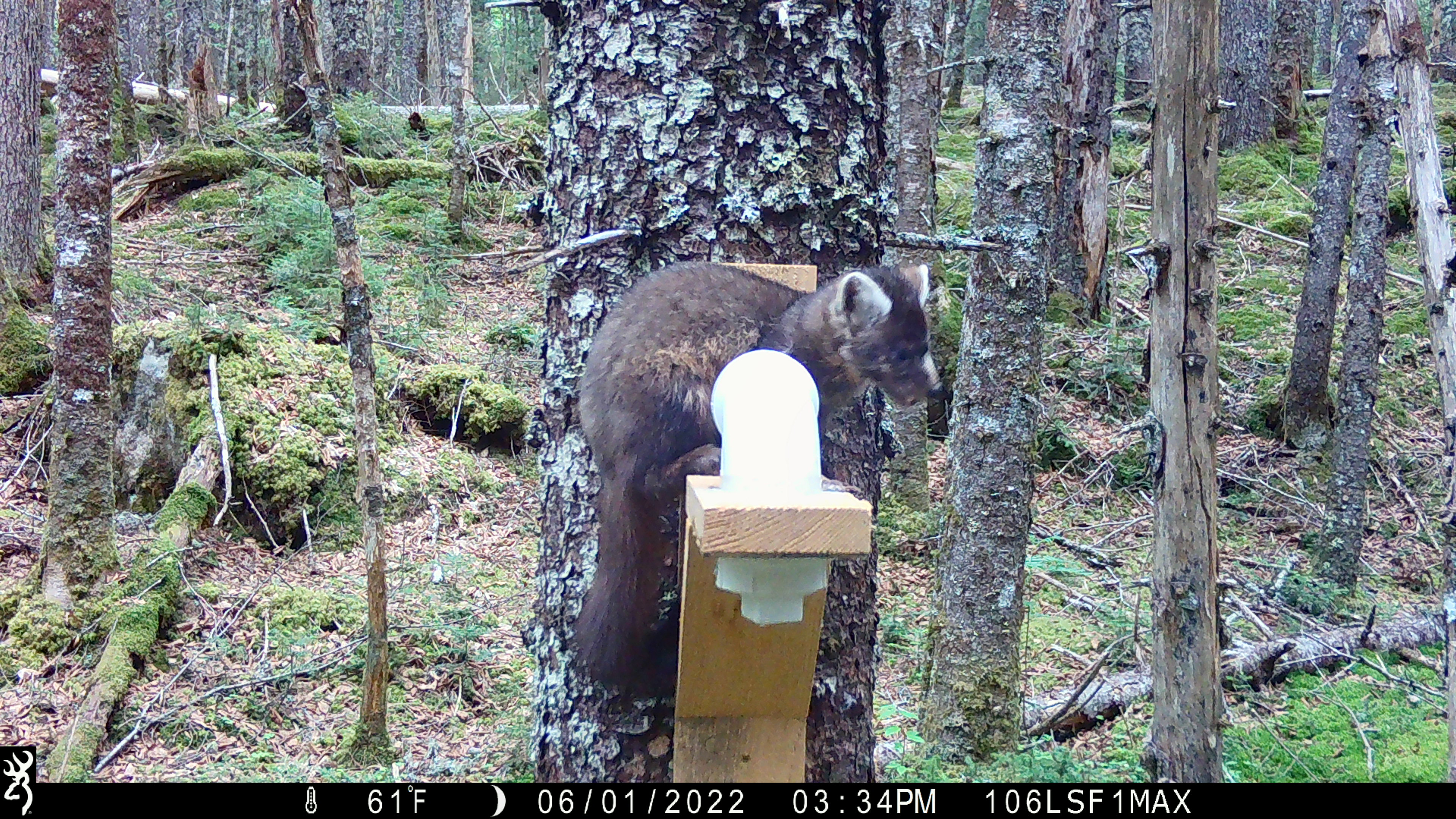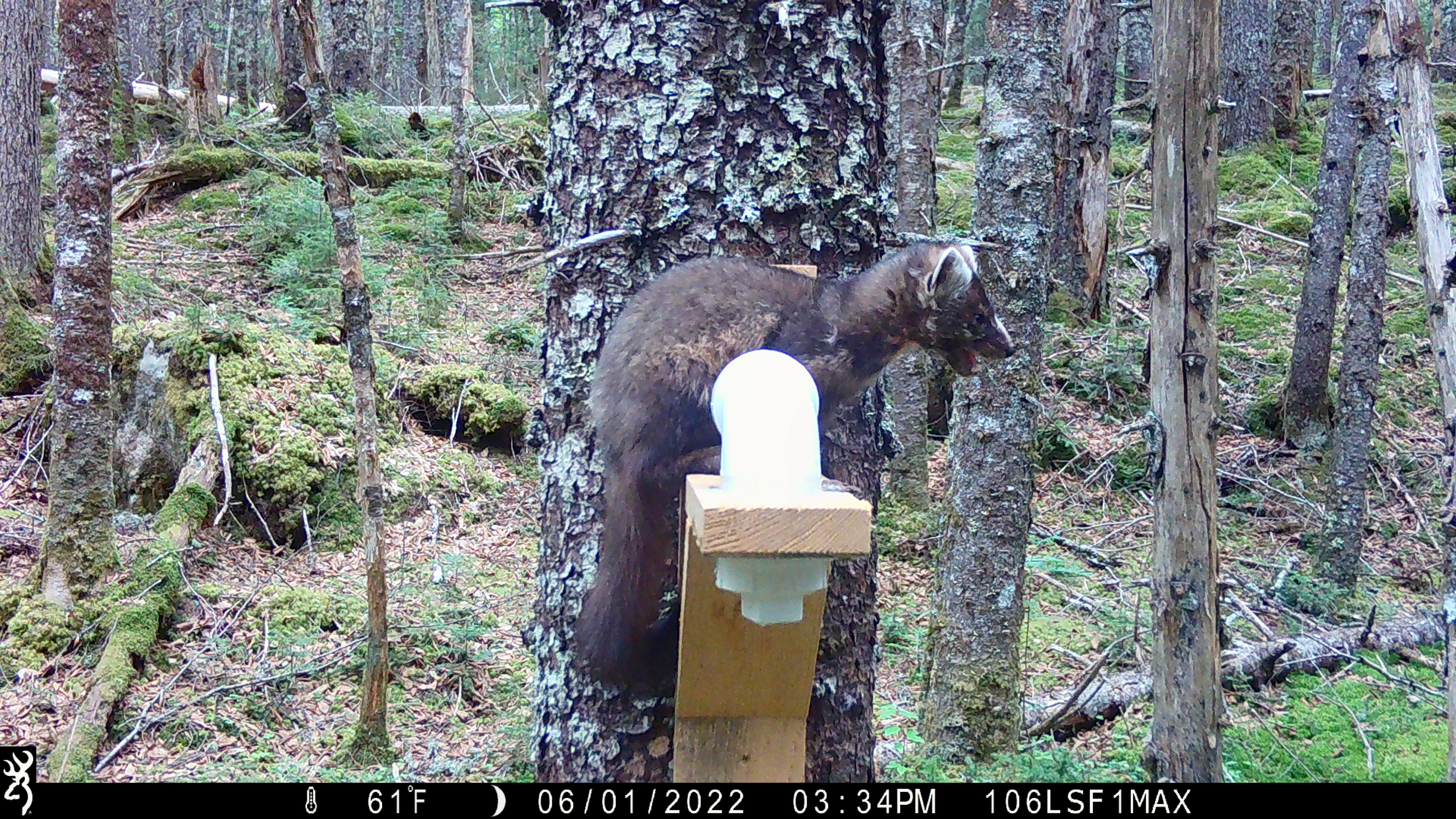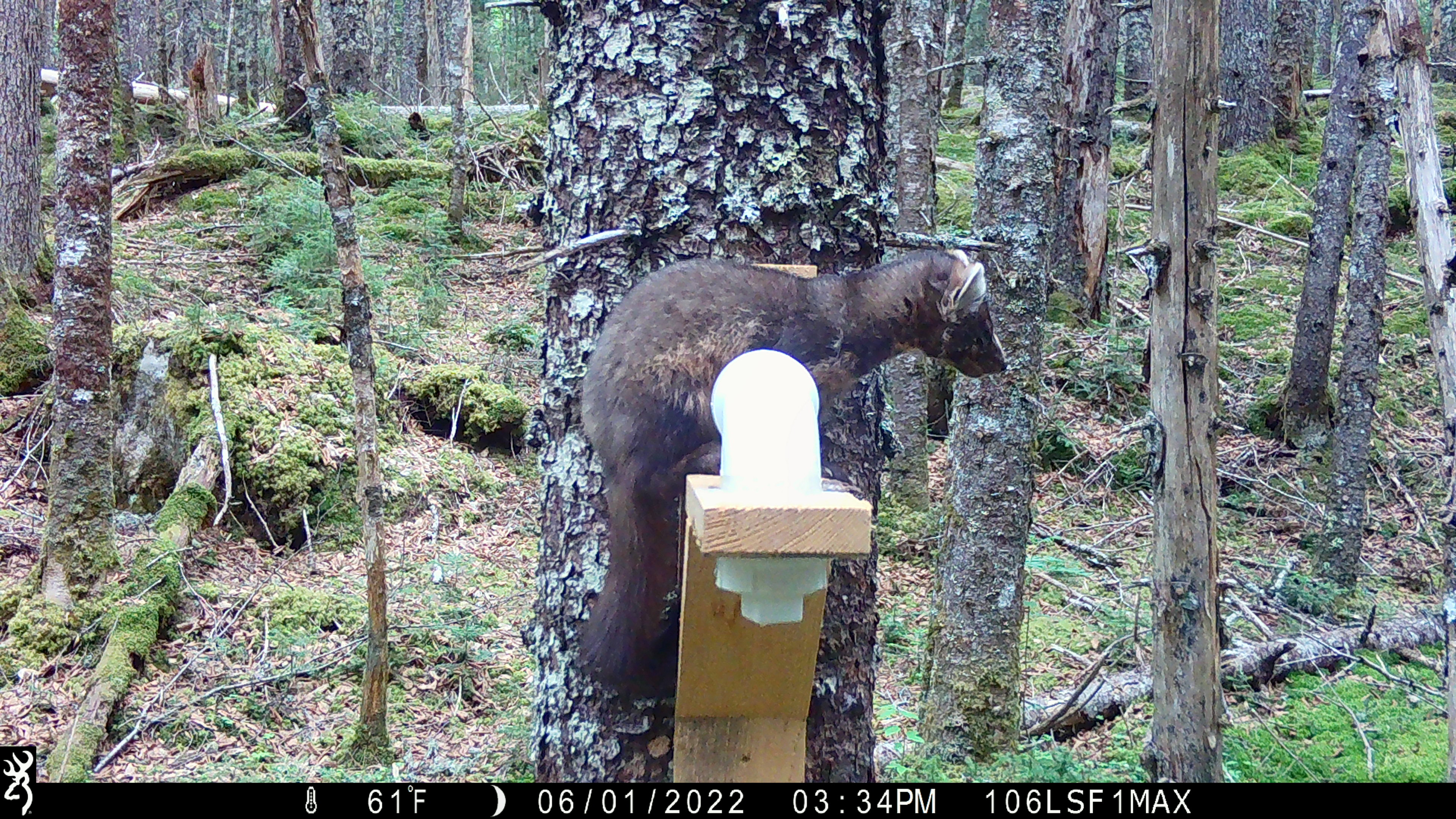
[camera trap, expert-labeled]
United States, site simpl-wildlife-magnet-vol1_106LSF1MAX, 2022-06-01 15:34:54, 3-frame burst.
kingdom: Animalia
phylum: Chordata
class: Mammalia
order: Carnivora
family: Mustelidae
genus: Martes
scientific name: Martes americana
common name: american marten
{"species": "american marten (Martes americana)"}